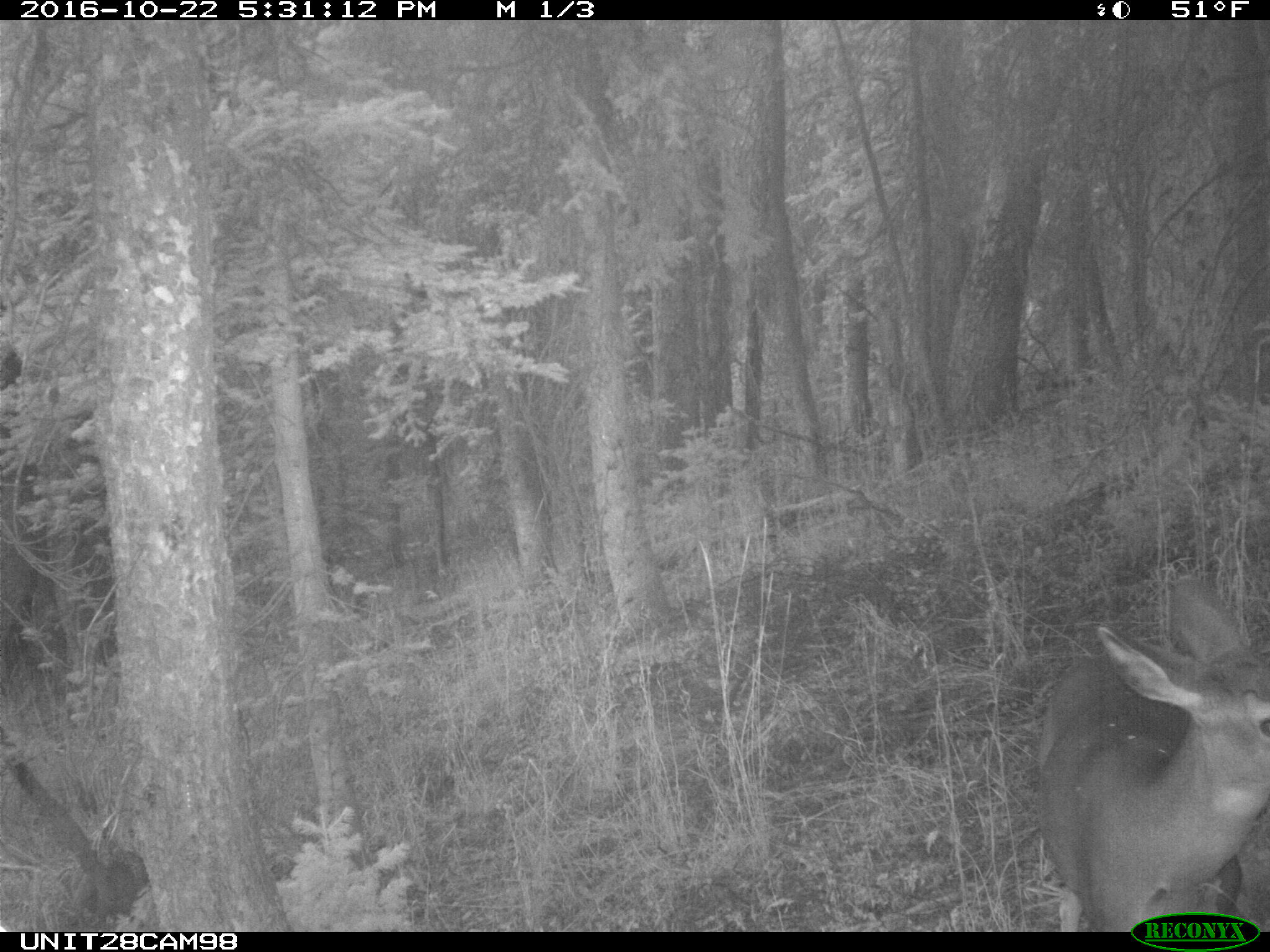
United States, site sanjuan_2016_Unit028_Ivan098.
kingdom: Animalia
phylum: Chordata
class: Mammalia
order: Artiodactyla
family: Cervidae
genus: Odocoileus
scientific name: Odocoileus hemionus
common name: mule deer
Odocoileus hemionus (mule deer).